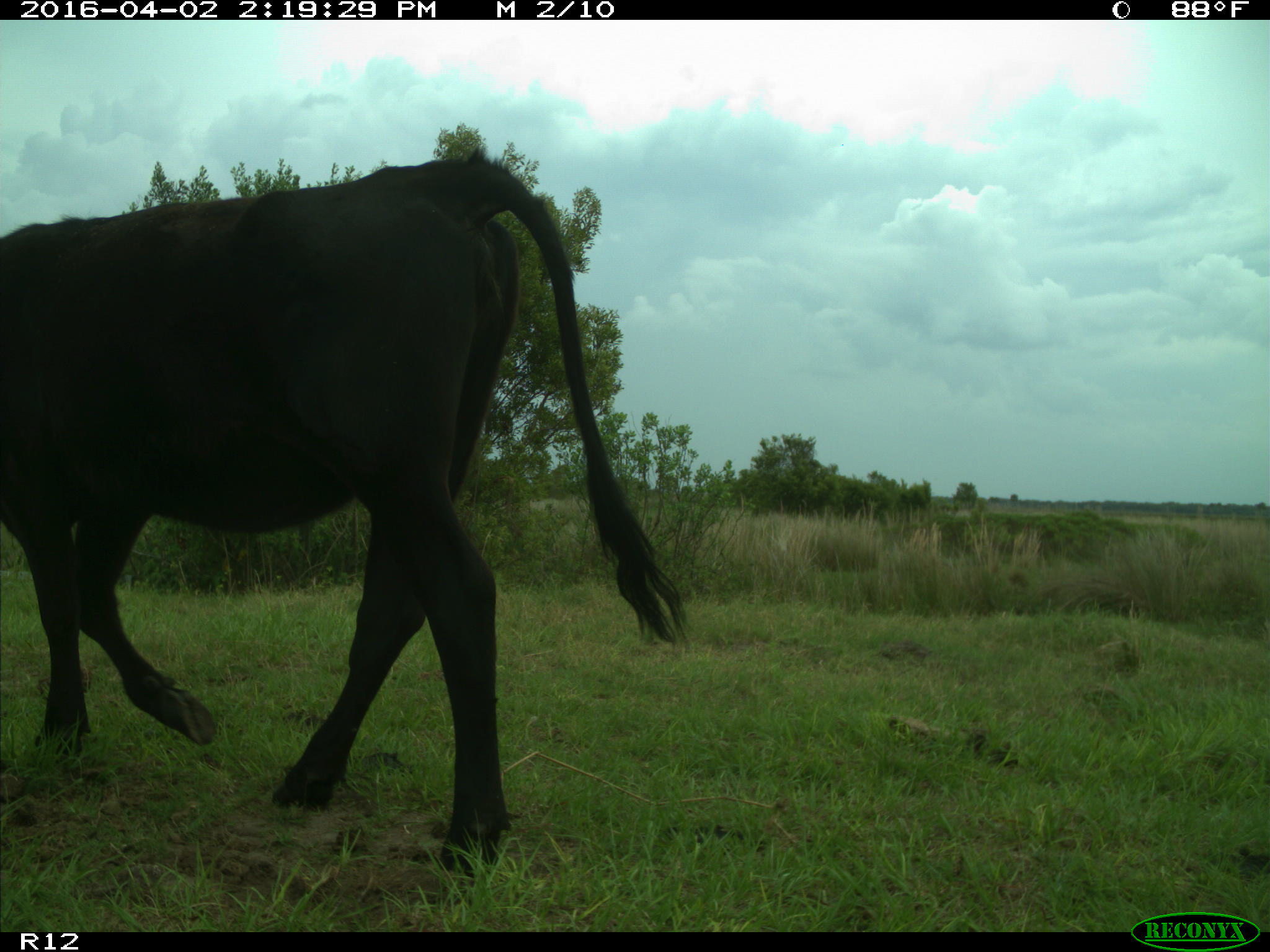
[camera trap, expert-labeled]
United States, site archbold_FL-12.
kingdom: Animalia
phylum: Chordata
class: Mammalia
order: Artiodactyla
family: Bovidae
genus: Bos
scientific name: Bos taurus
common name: domestic cow